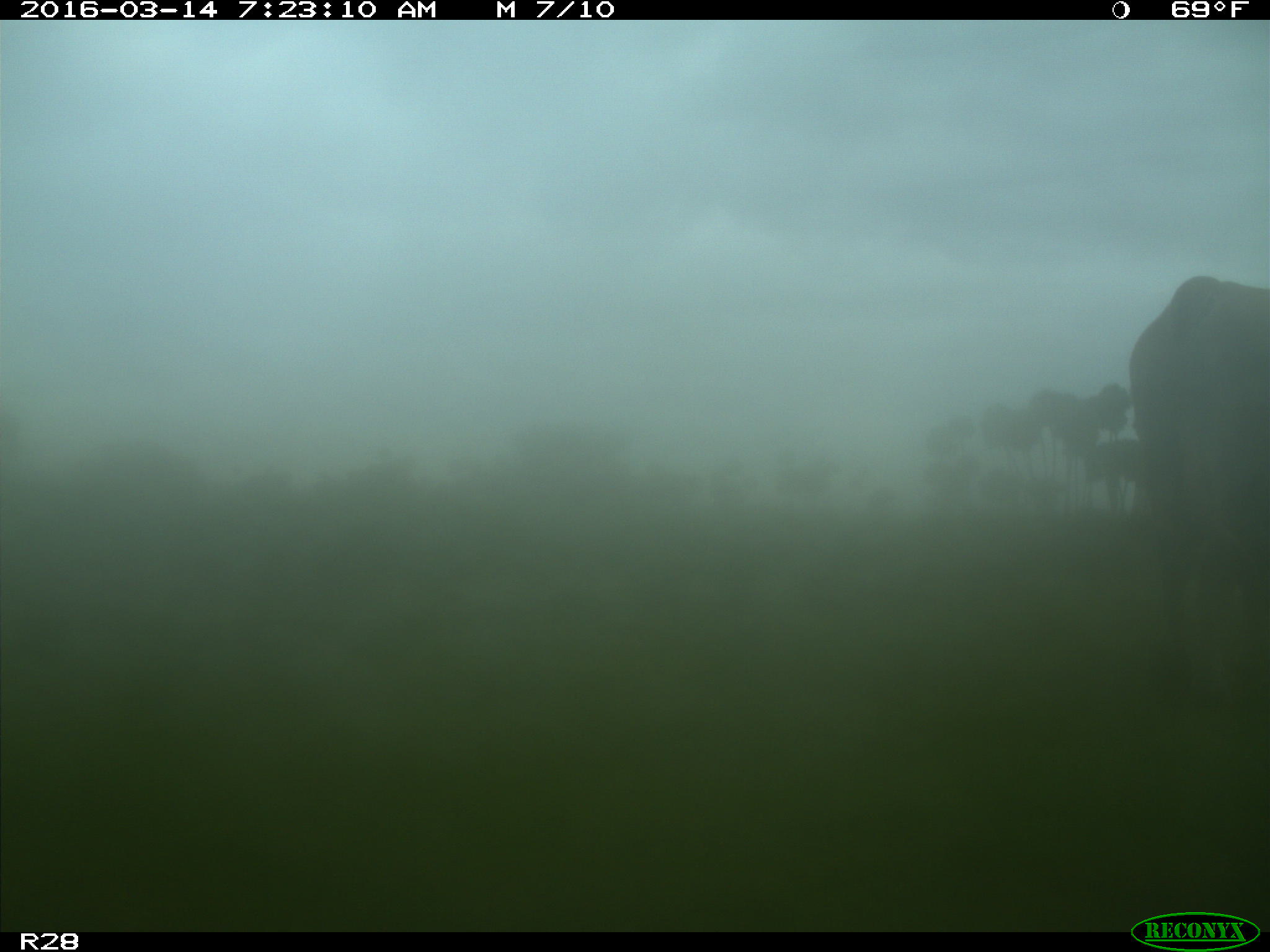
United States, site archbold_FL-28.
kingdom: Animalia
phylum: Chordata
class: Mammalia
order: Artiodactyla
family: Bovidae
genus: Bos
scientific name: Bos taurus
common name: domestic cow